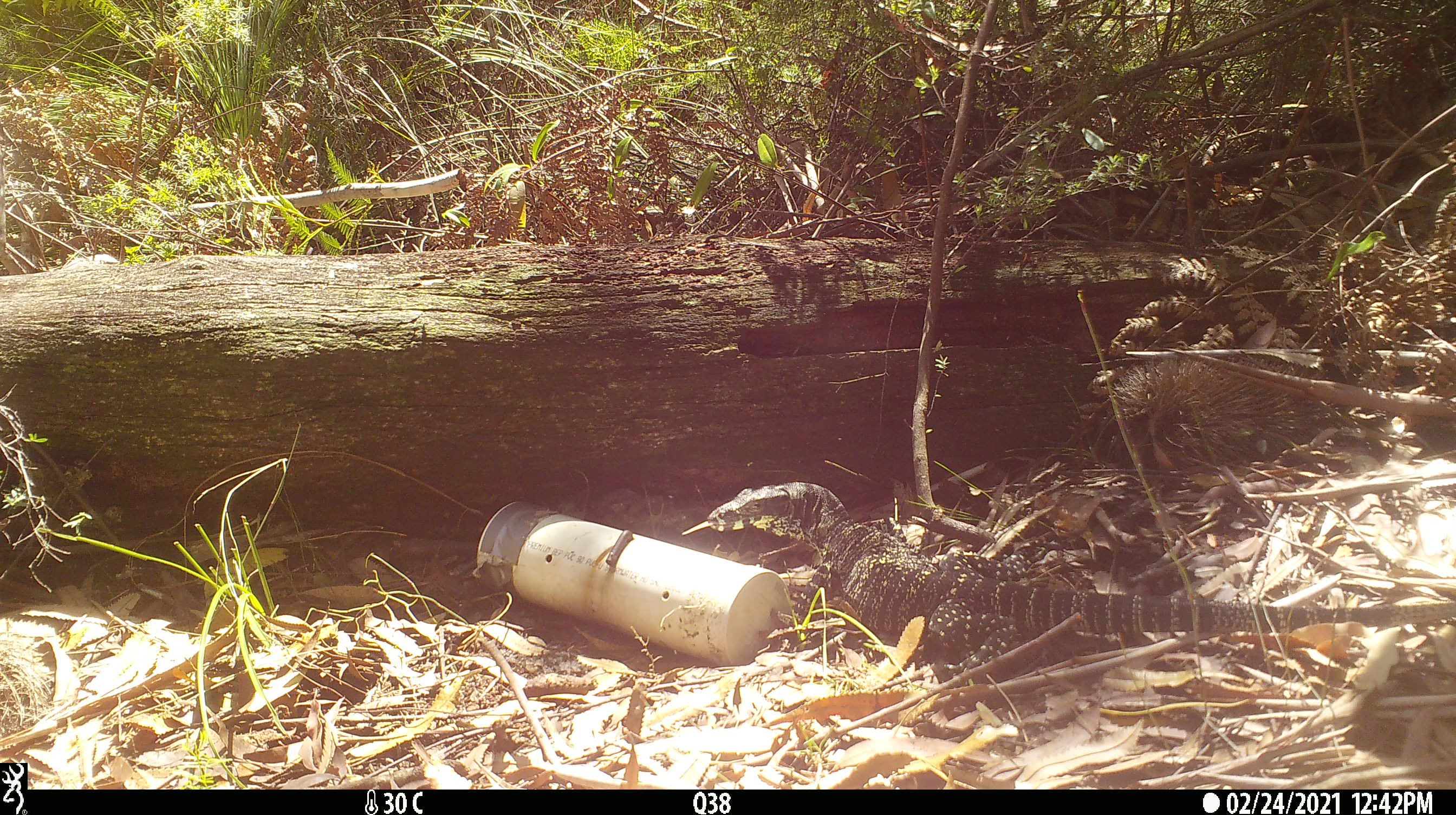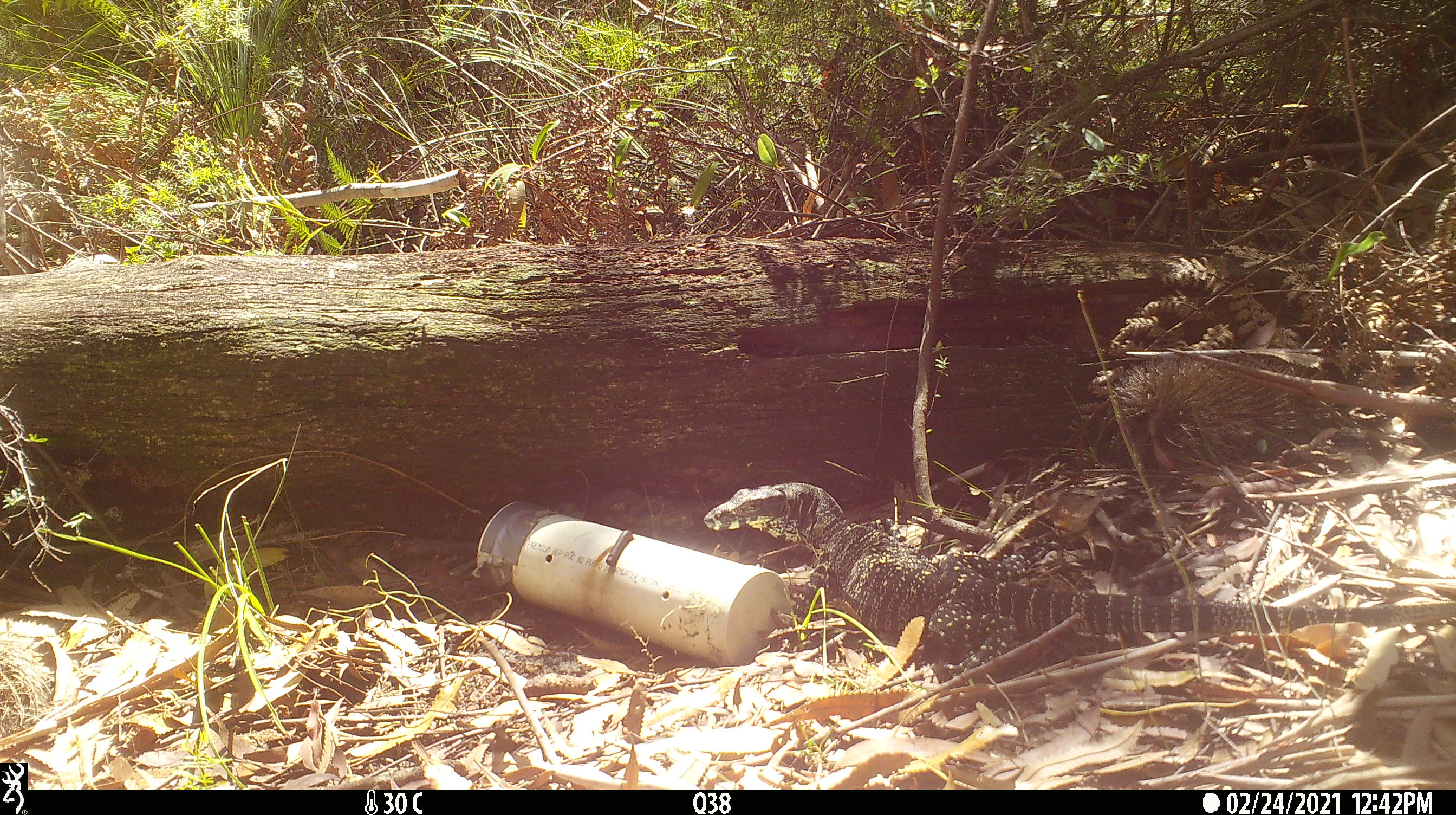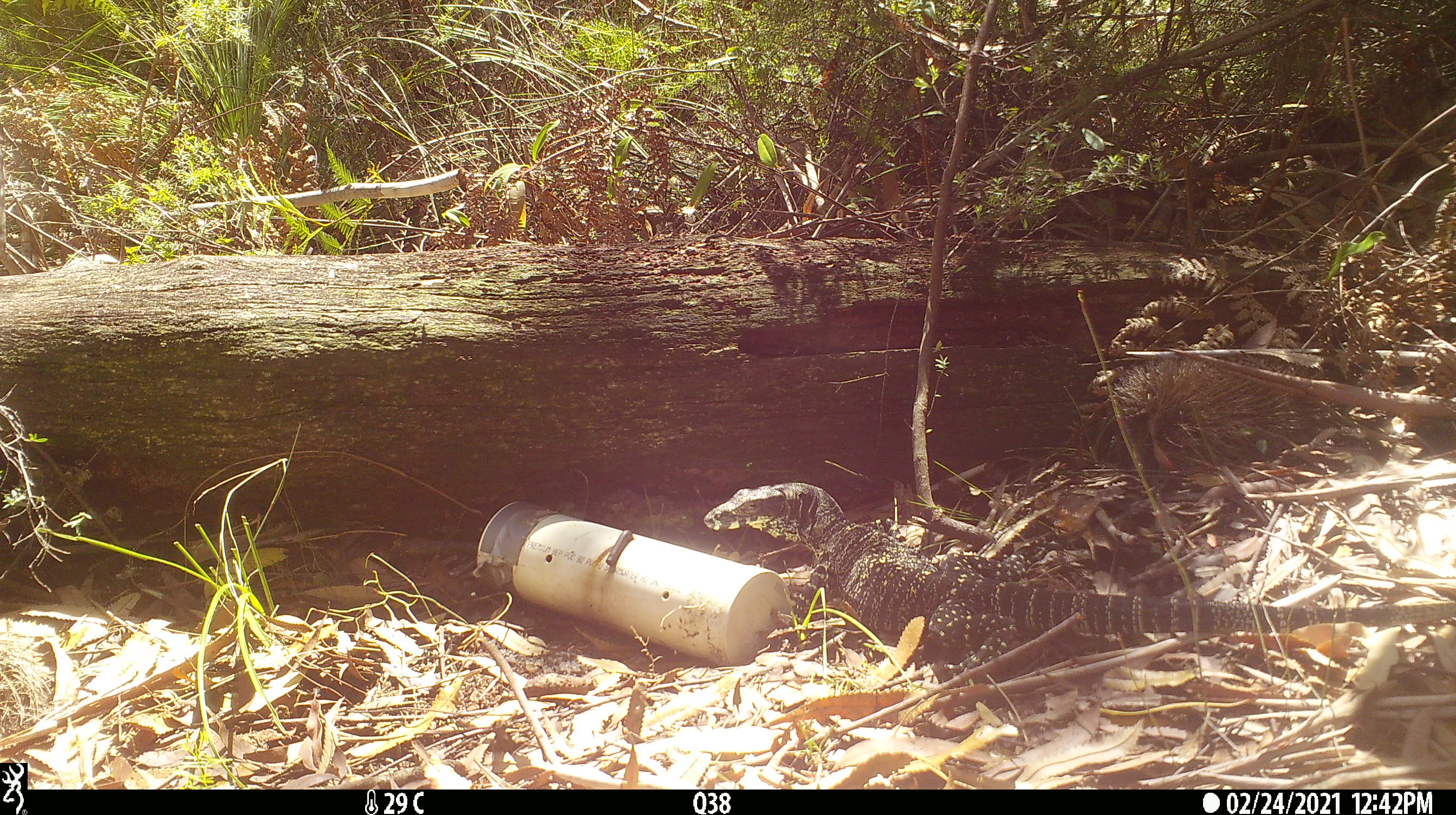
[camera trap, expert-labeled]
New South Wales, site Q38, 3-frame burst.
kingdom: Animalia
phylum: Chordata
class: Reptilia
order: Squamata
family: Varanidae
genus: Varanus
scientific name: Varanus varius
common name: lace monitor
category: goanna